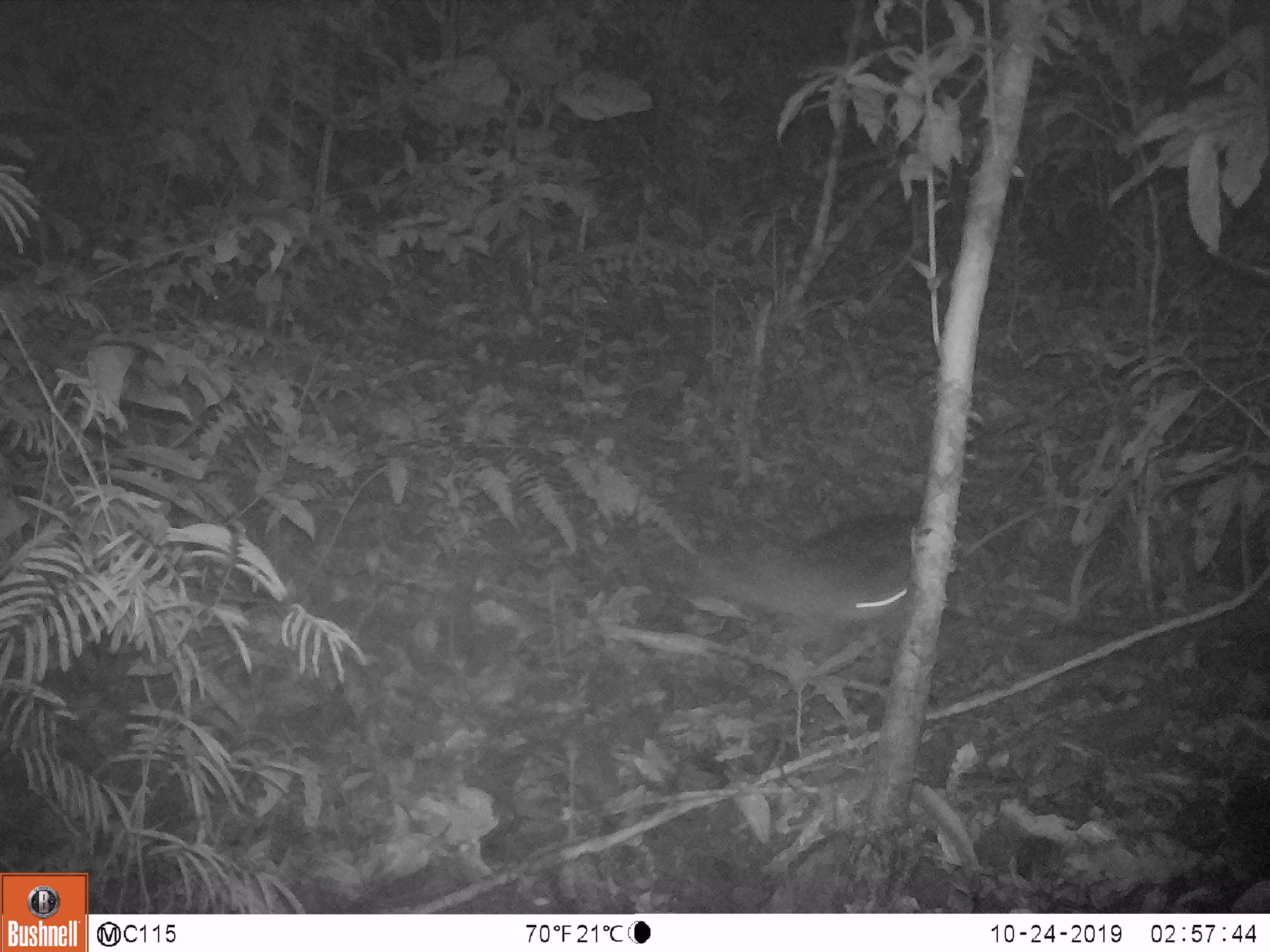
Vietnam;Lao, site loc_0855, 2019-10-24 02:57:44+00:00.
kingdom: Animalia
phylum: Chordata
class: Mammalia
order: Rodentia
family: Muridae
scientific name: Muridae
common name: old-world mice and rats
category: unidentified murid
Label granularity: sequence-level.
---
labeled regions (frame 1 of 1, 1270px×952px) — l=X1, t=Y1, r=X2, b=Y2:
unidentified murid: l=702, t=540, r=911, b=643